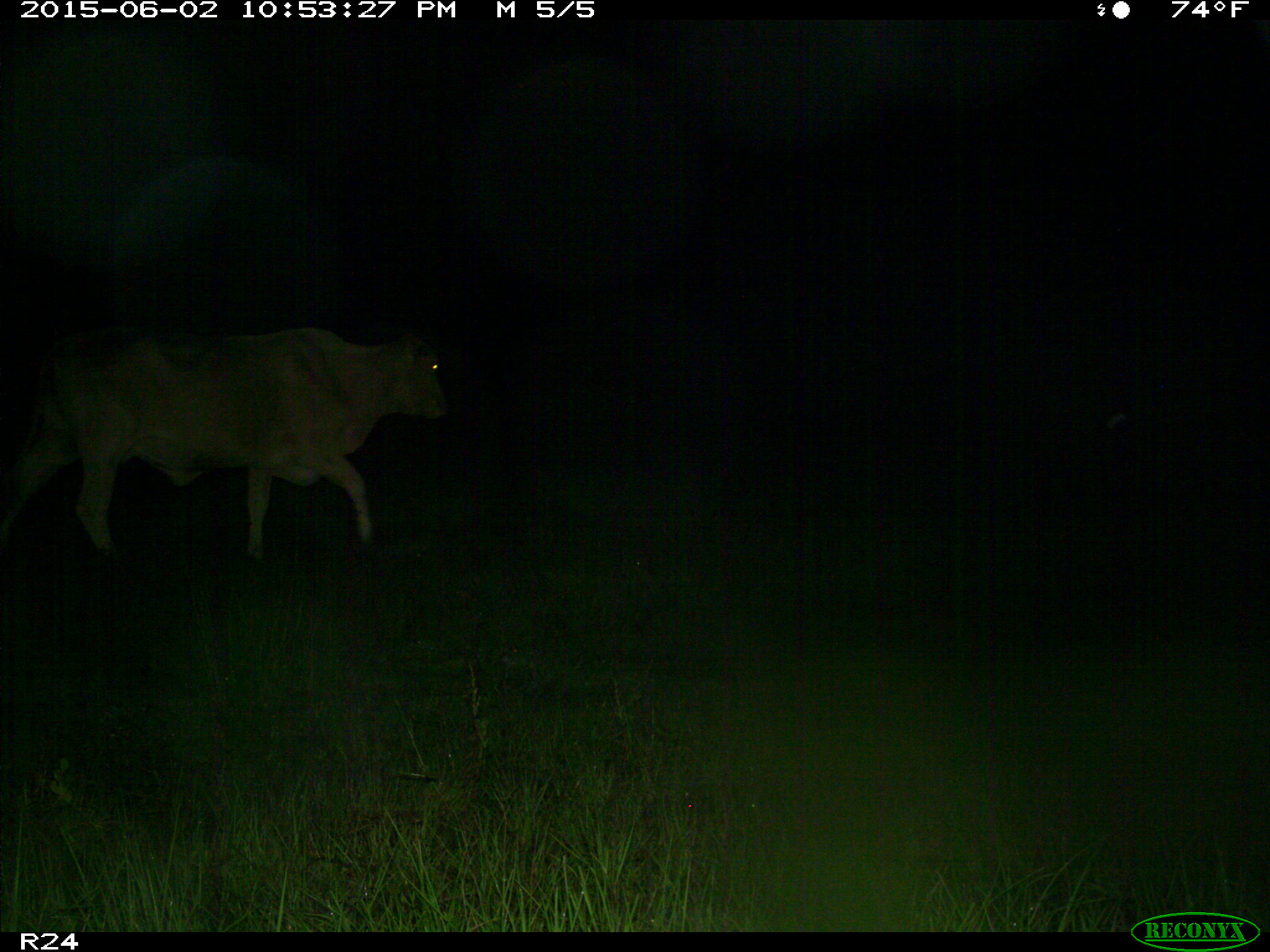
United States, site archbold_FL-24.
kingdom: Animalia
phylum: Chordata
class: Mammalia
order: Artiodactyla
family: Bovidae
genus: Bos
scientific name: Bos taurus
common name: domestic cow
Bos taurus (domestic cow).